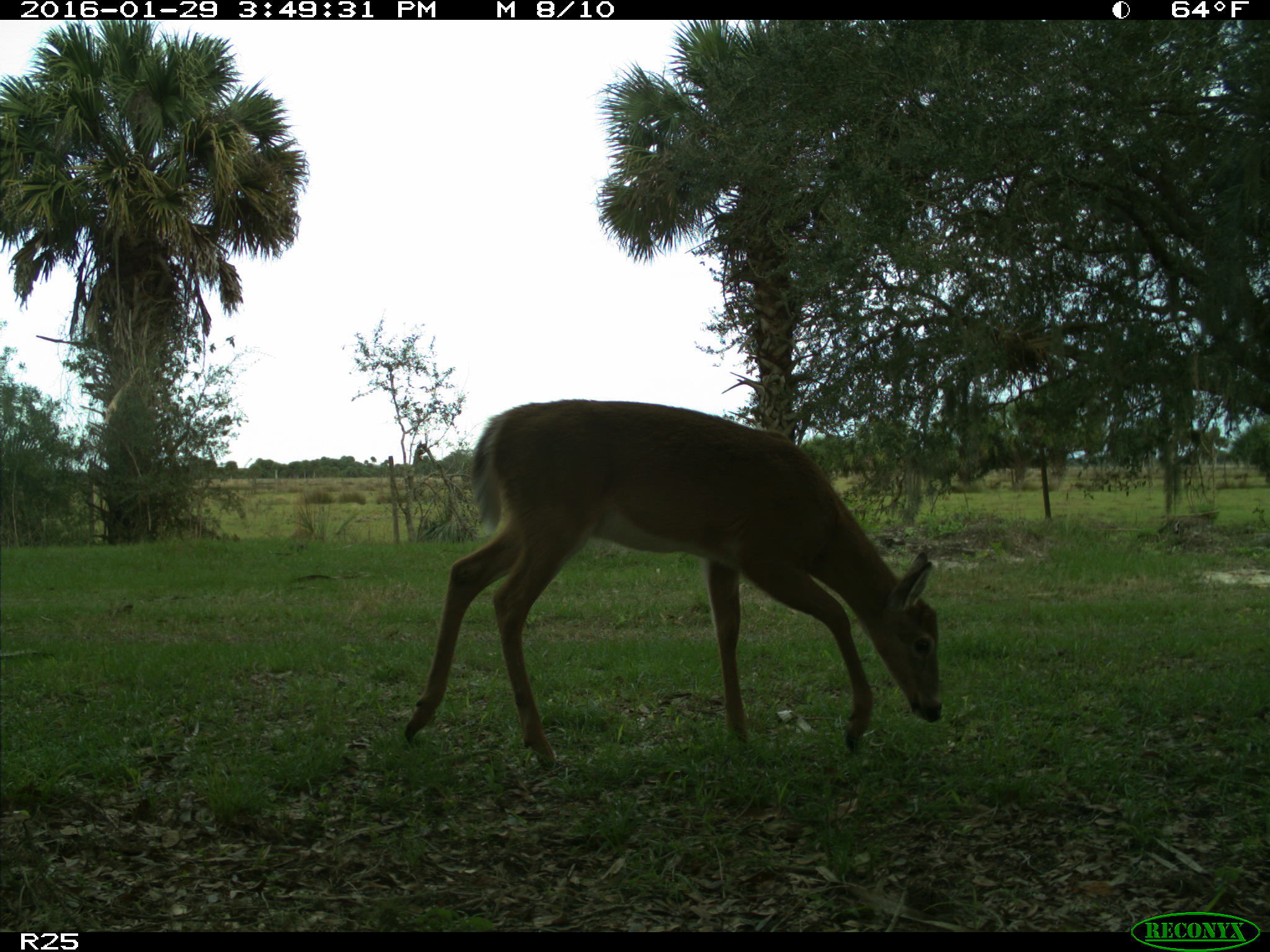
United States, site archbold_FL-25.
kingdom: Animalia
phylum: Chordata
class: Mammalia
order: Artiodactyla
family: Cervidae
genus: Odocoileus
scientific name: Odocoileus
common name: deer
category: unidentified deer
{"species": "unidentified deer (deer) (Odocoileus)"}